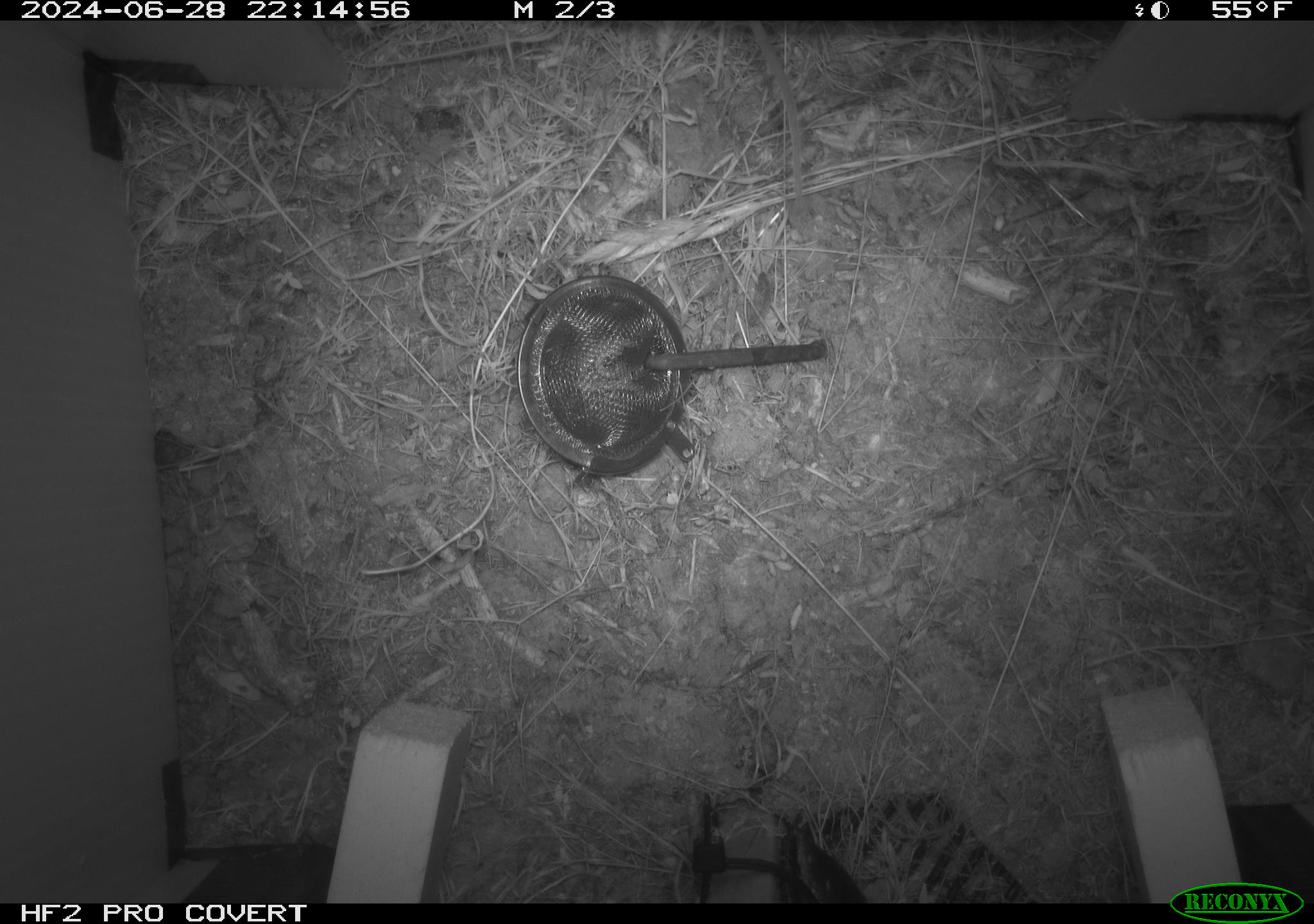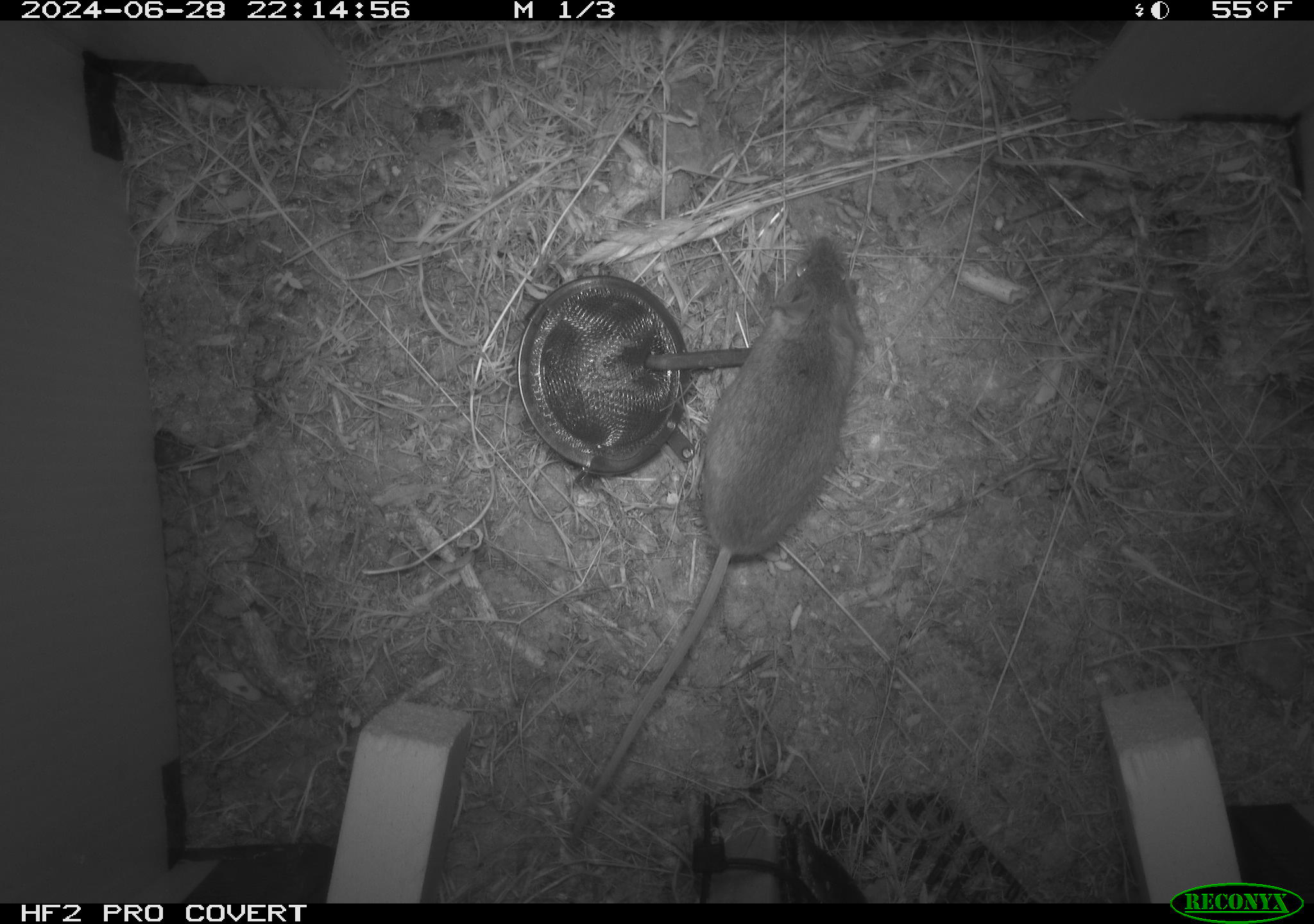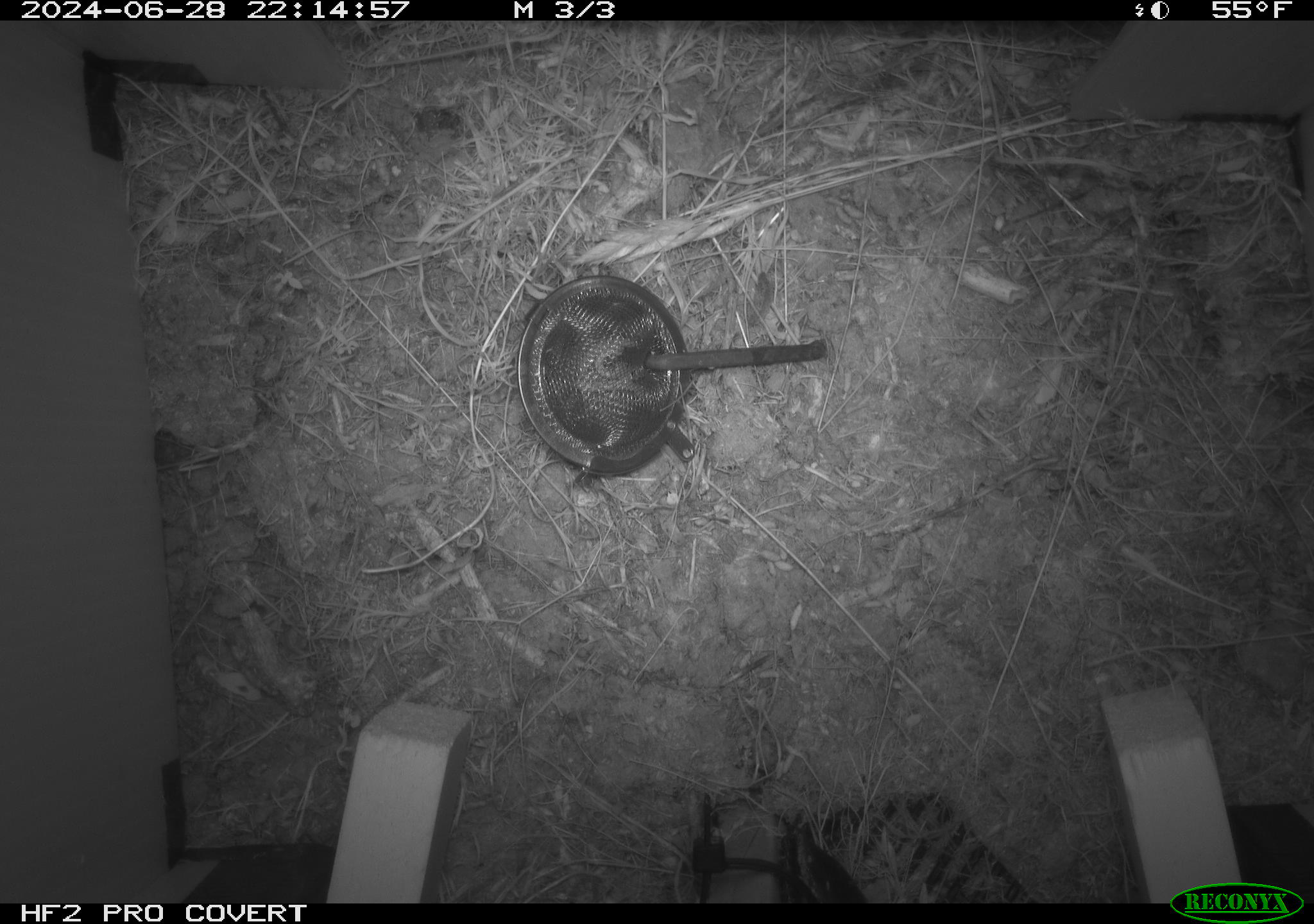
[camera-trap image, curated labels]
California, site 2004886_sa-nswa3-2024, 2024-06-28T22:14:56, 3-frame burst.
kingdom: Animalia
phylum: Chordata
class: Mammalia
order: Rodentia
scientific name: Rodentia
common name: rodent